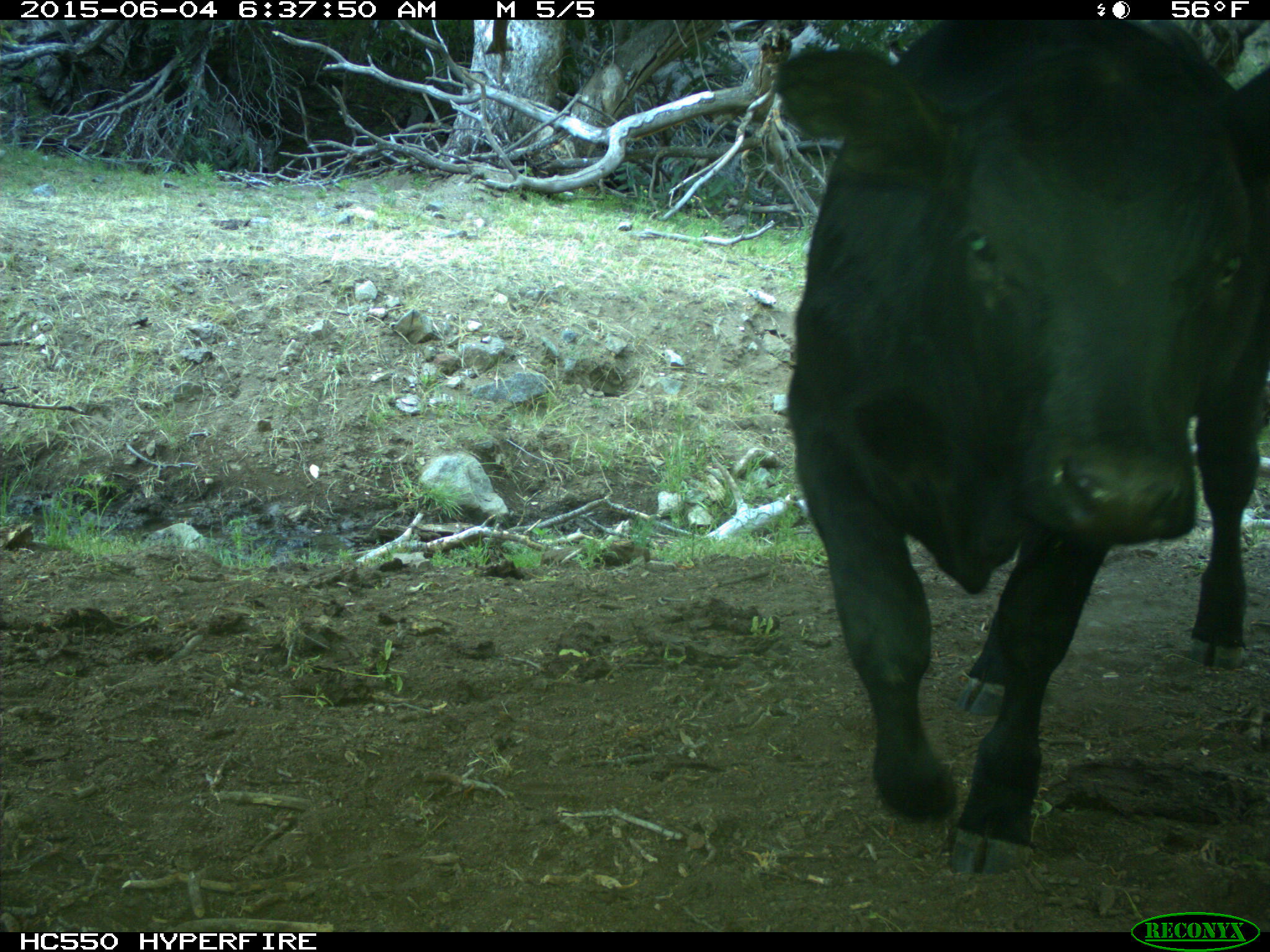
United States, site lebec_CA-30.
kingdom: Animalia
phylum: Chordata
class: Mammalia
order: Artiodactyla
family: Bovidae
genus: Bos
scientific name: Bos taurus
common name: domestic cow